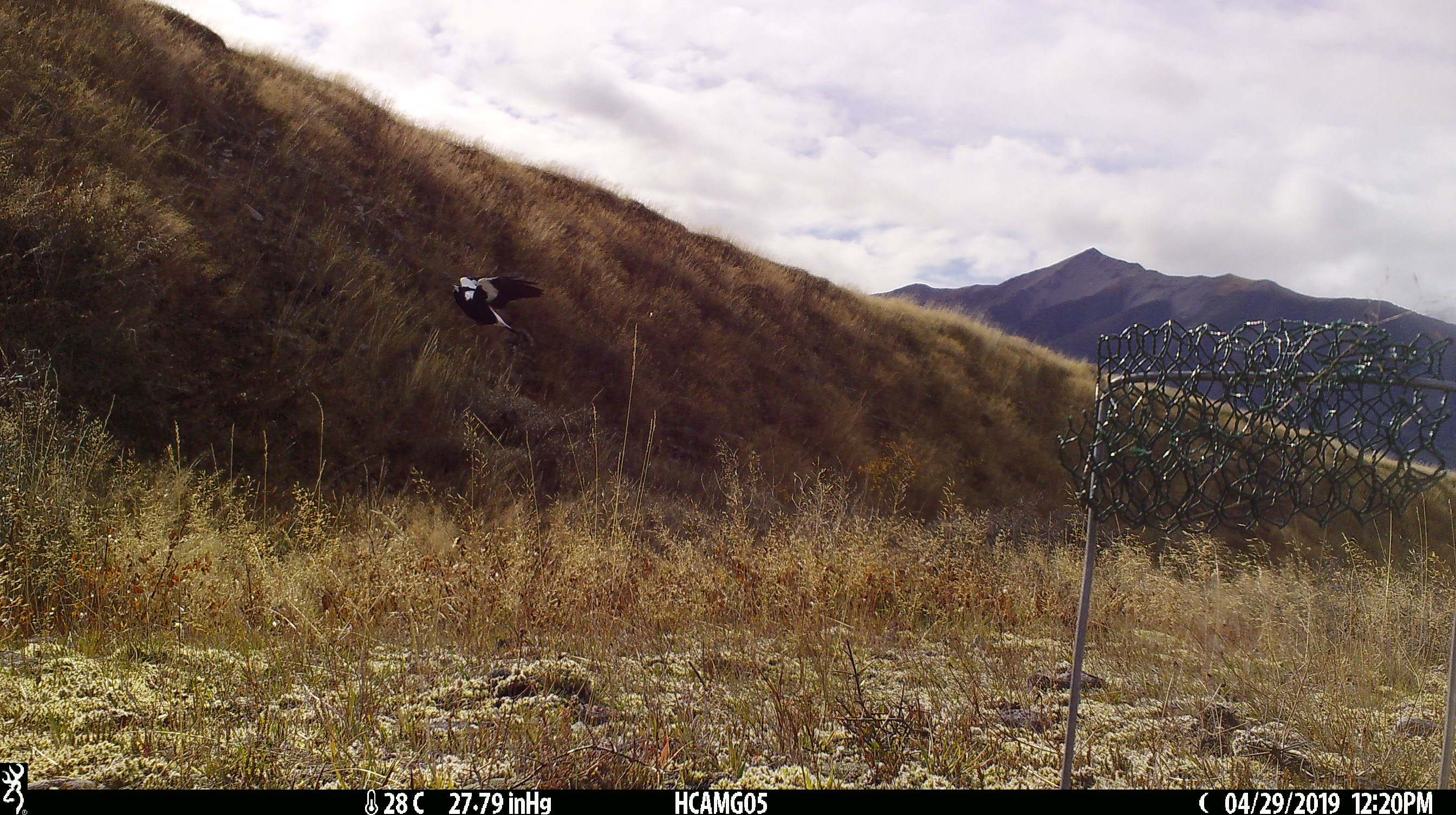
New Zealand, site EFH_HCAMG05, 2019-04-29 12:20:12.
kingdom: Animalia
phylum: Chordata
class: Aves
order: Passeriformes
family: Artamidae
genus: Gymnorhina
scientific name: Gymnorhina tibicen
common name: australian magpie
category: magpie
Magpie (australian magpie) (Gymnorhina tibicen).